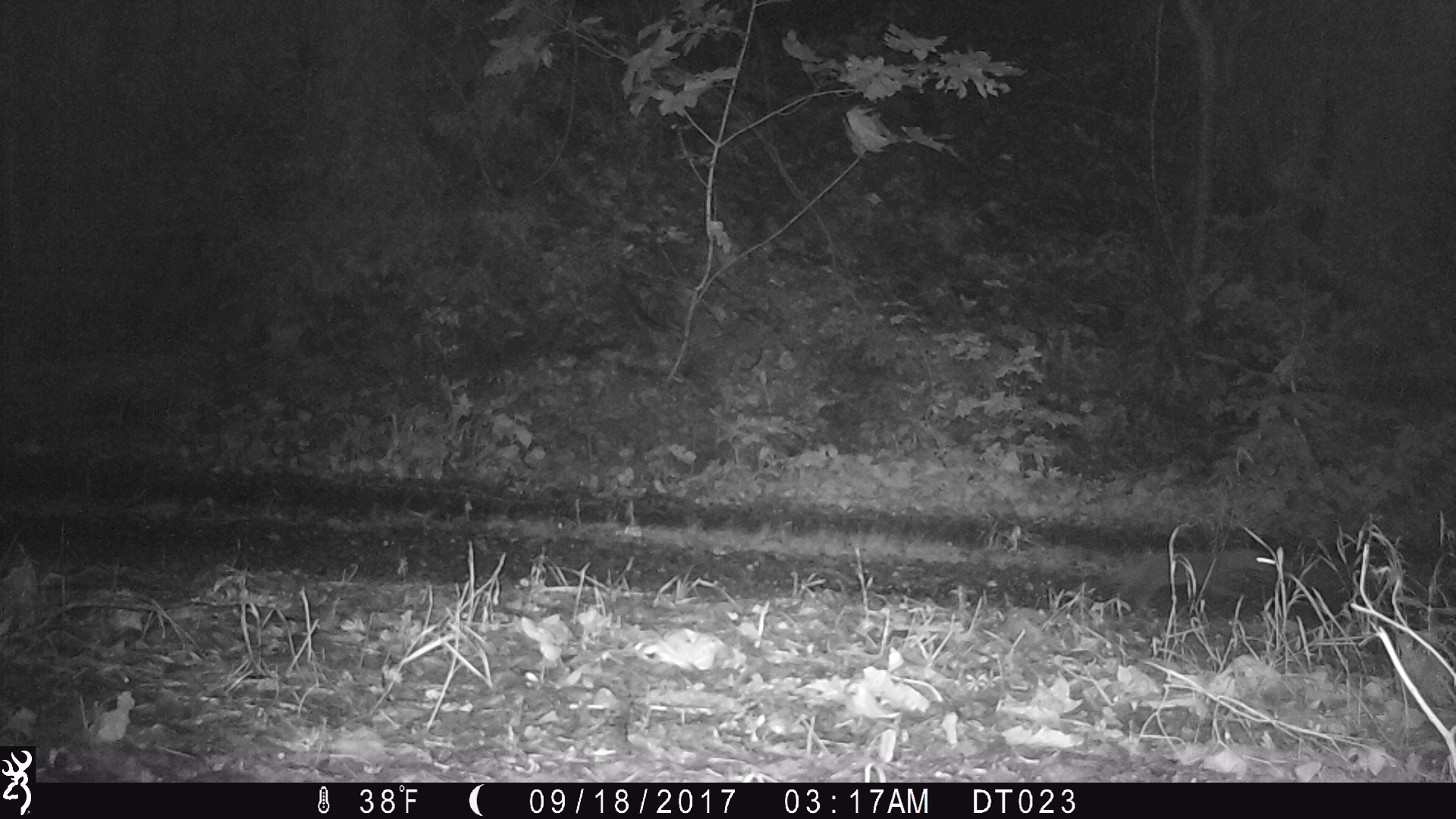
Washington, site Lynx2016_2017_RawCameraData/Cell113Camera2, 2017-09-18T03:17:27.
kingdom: Animalia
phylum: Chordata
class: Mammalia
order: Carnivora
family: Mustelidae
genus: Martes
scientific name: Martes americana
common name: american marten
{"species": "Martes americana (american marten)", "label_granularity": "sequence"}